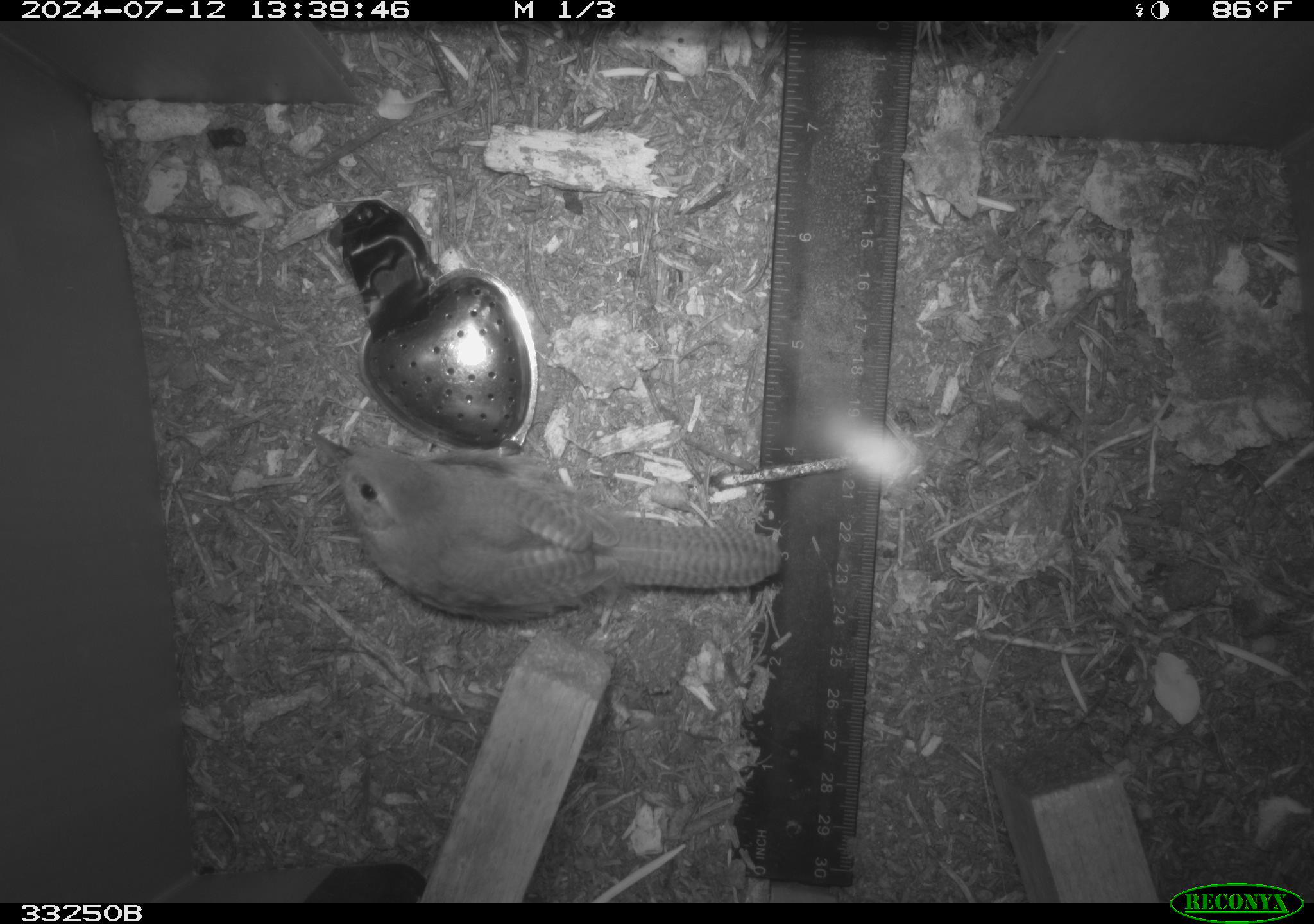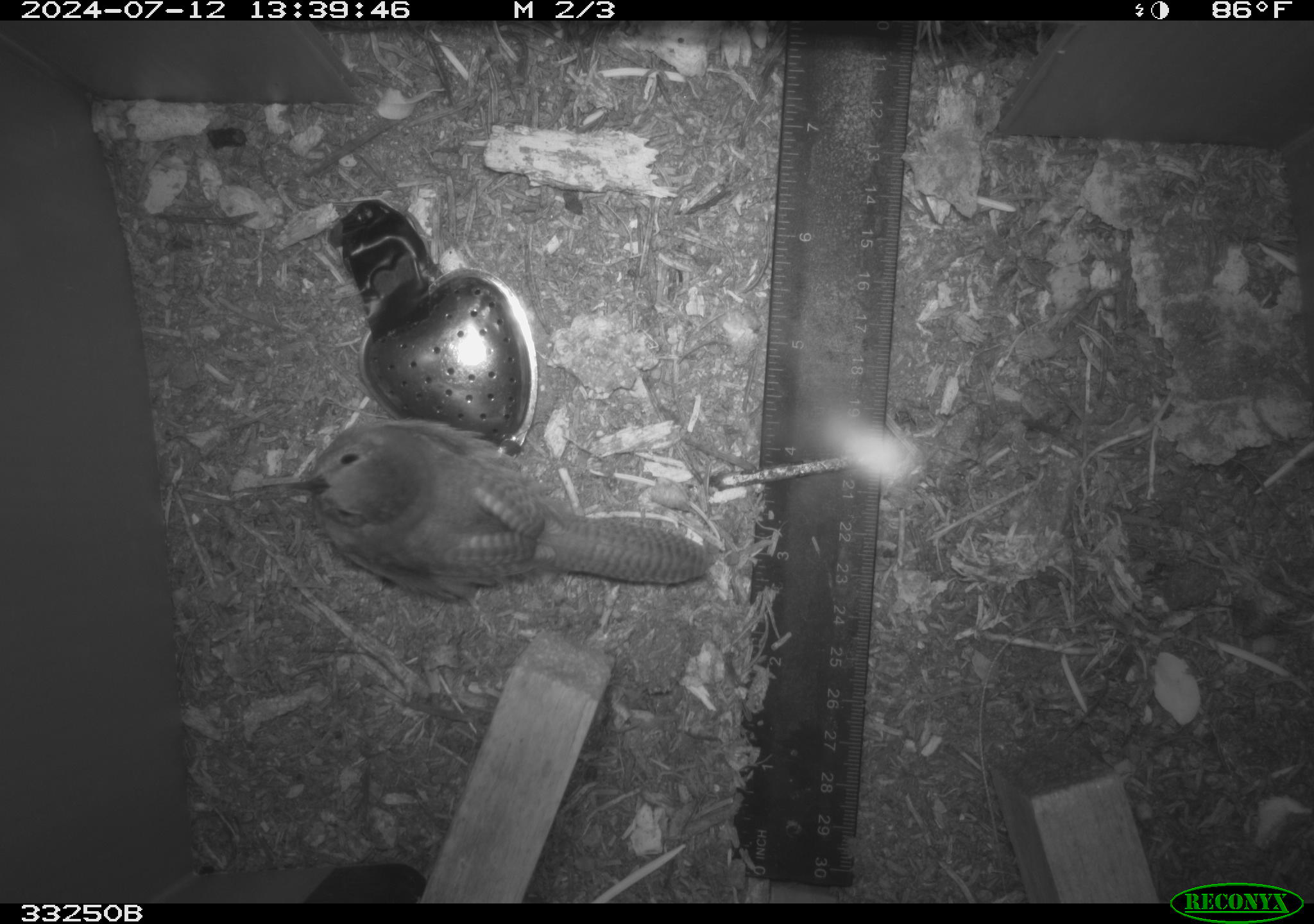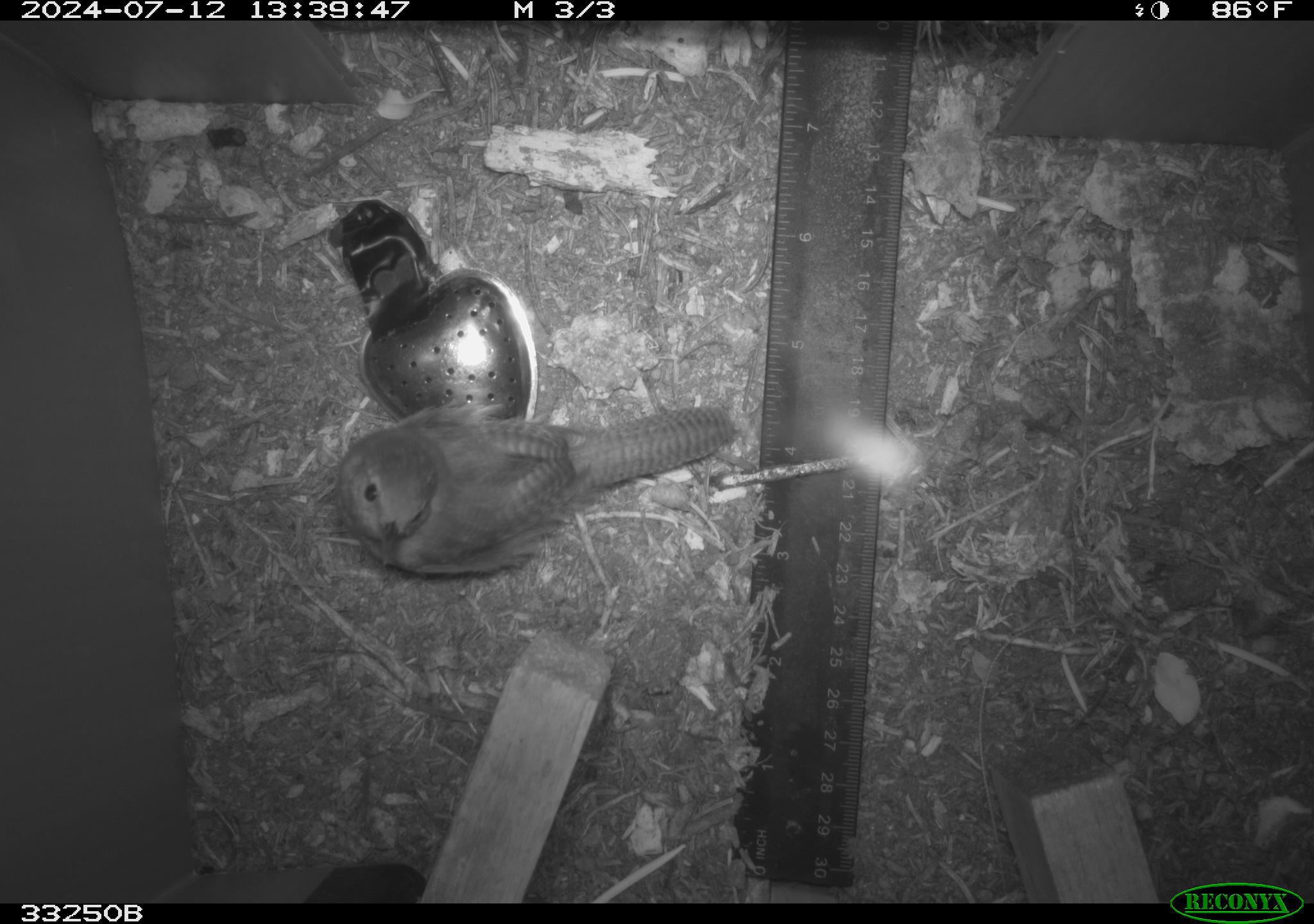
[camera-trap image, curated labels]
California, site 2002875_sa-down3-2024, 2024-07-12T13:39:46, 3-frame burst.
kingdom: Animalia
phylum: Chordata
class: Aves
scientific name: Aves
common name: bird